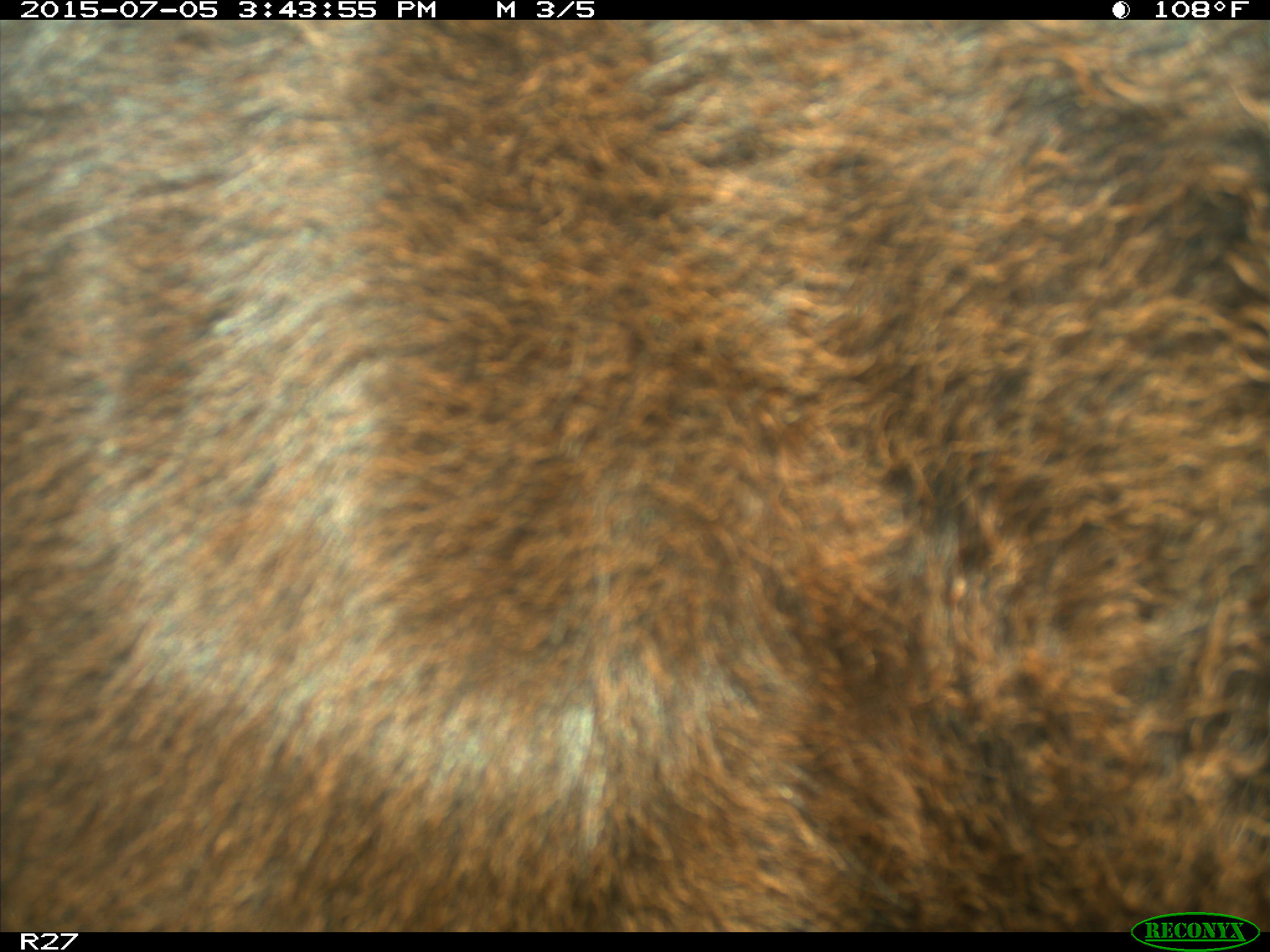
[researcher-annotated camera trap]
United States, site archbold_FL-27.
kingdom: Animalia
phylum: Chordata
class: Mammalia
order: Artiodactyla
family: Bovidae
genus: Bos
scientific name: Bos taurus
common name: domestic cow